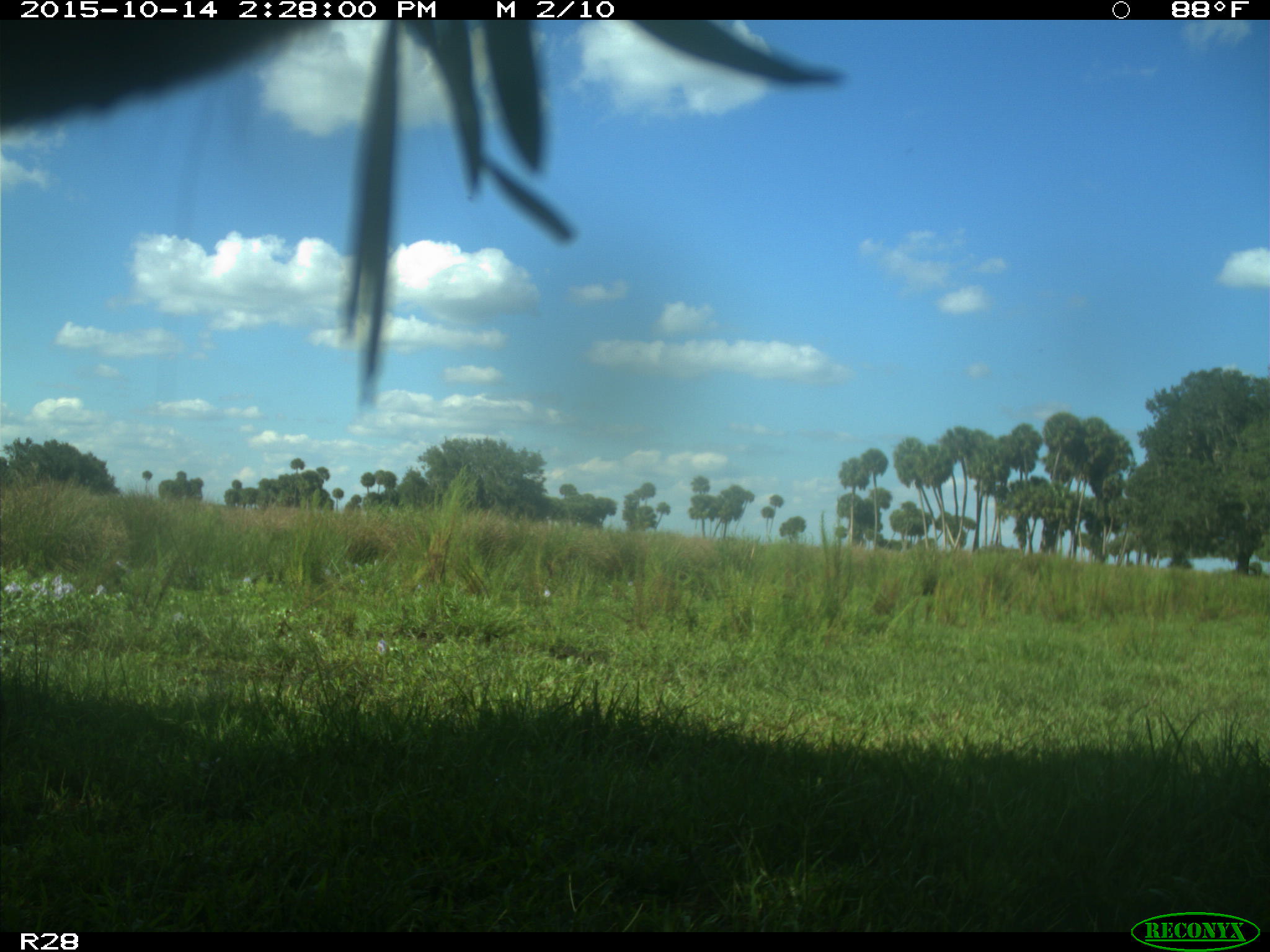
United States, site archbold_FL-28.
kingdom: Animalia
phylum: Chordata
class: Mammalia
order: Artiodactyla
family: Bovidae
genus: Bos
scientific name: Bos taurus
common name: domestic cow